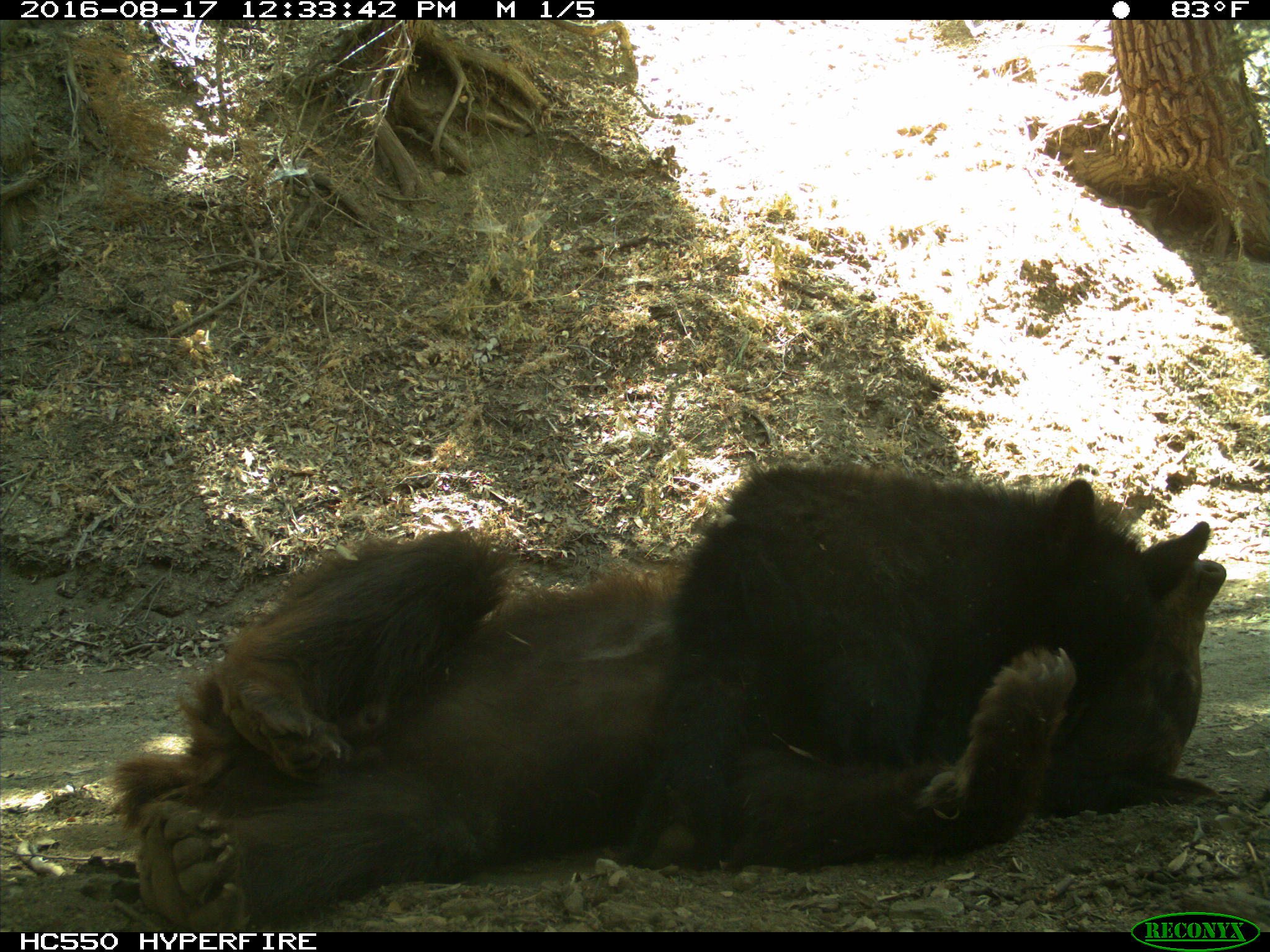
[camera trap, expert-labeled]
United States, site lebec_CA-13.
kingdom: Animalia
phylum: Chordata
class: Mammalia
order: Carnivora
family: Ursidae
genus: Ursus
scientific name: Ursus americanus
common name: american black bear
Ursus americanus (american black bear).